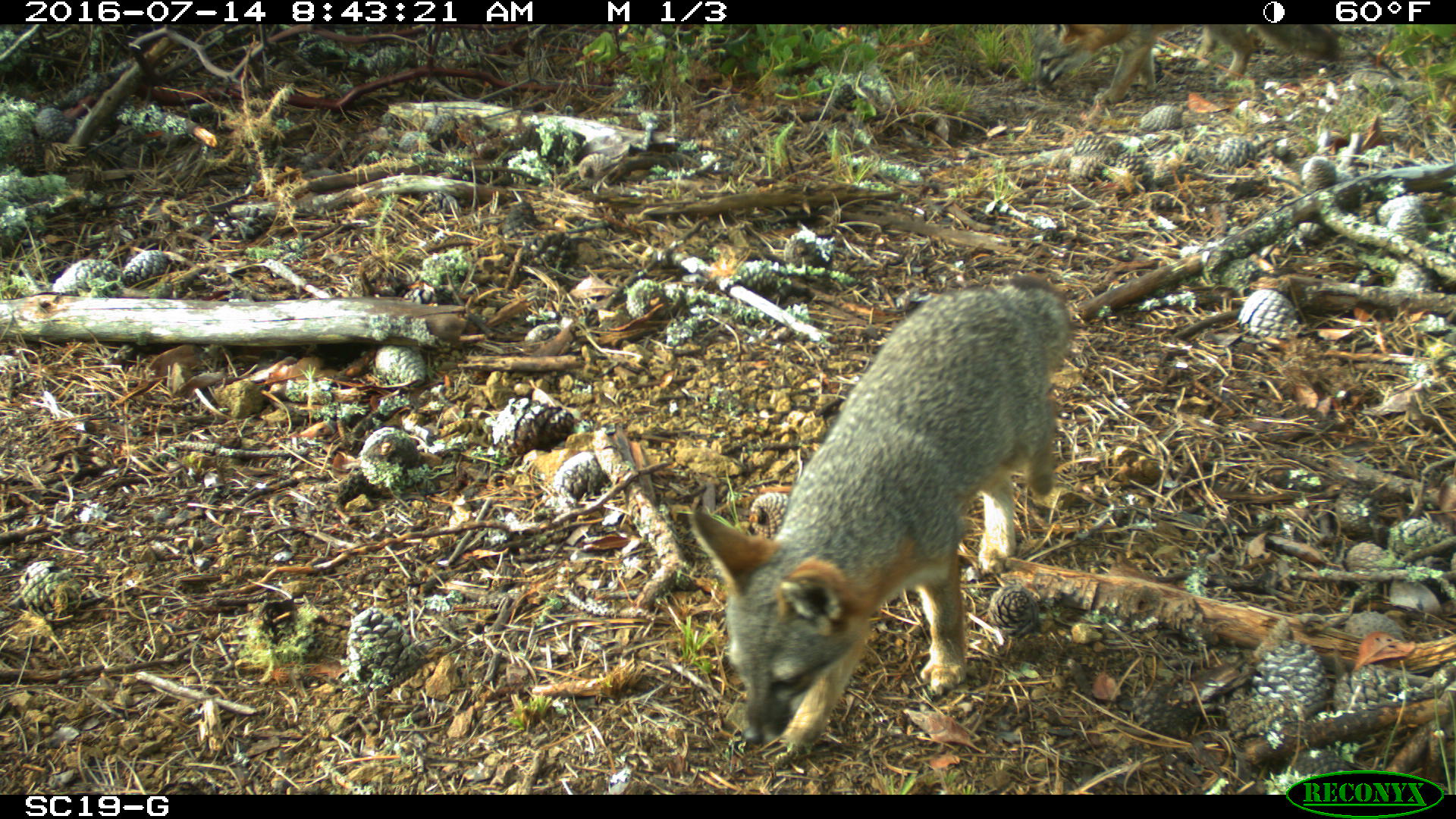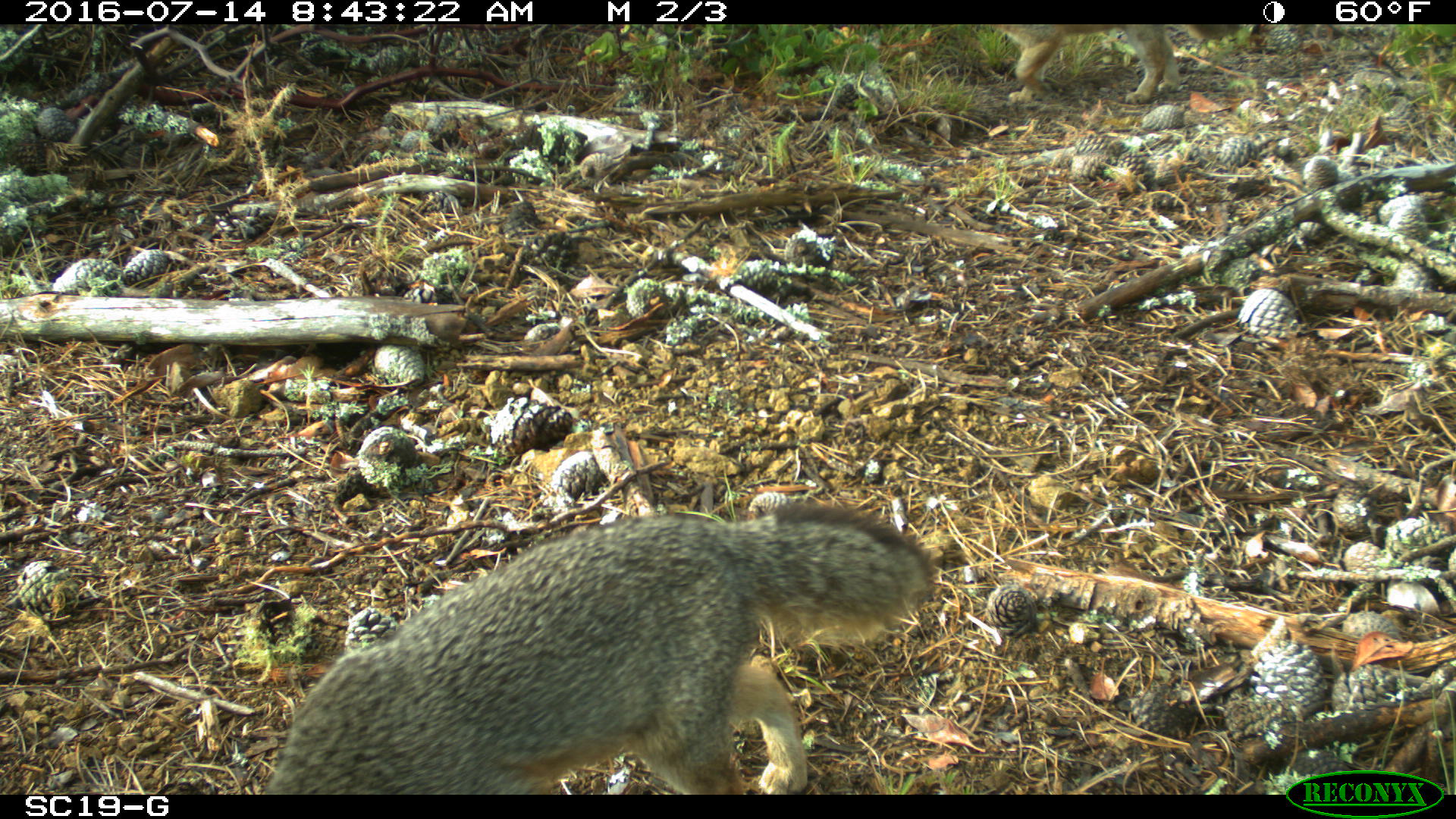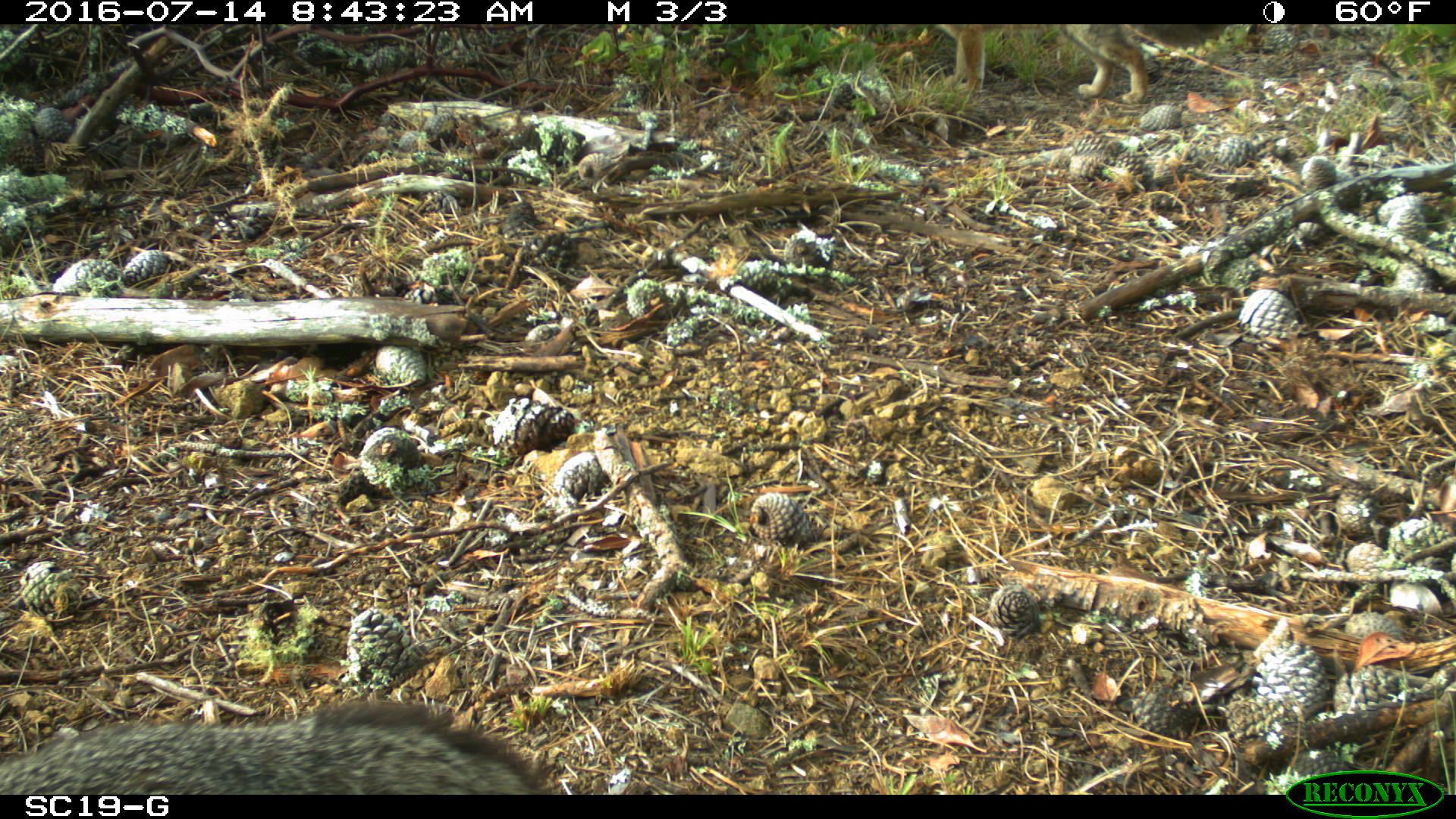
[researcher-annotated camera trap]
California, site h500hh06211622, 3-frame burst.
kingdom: Animalia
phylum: Chordata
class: Mammalia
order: Carnivora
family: Canidae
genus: Urocyon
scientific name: Urocyon littoralis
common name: island fox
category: fox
Fox (island fox) (Urocyon littoralis).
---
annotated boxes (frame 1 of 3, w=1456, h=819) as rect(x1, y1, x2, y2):
fox: rect(688, 270, 1075, 754)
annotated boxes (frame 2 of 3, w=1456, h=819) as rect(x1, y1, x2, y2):
fox: rect(263, 500, 938, 793)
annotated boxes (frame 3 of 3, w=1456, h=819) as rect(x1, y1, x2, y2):
fox: rect(0, 697, 546, 794)